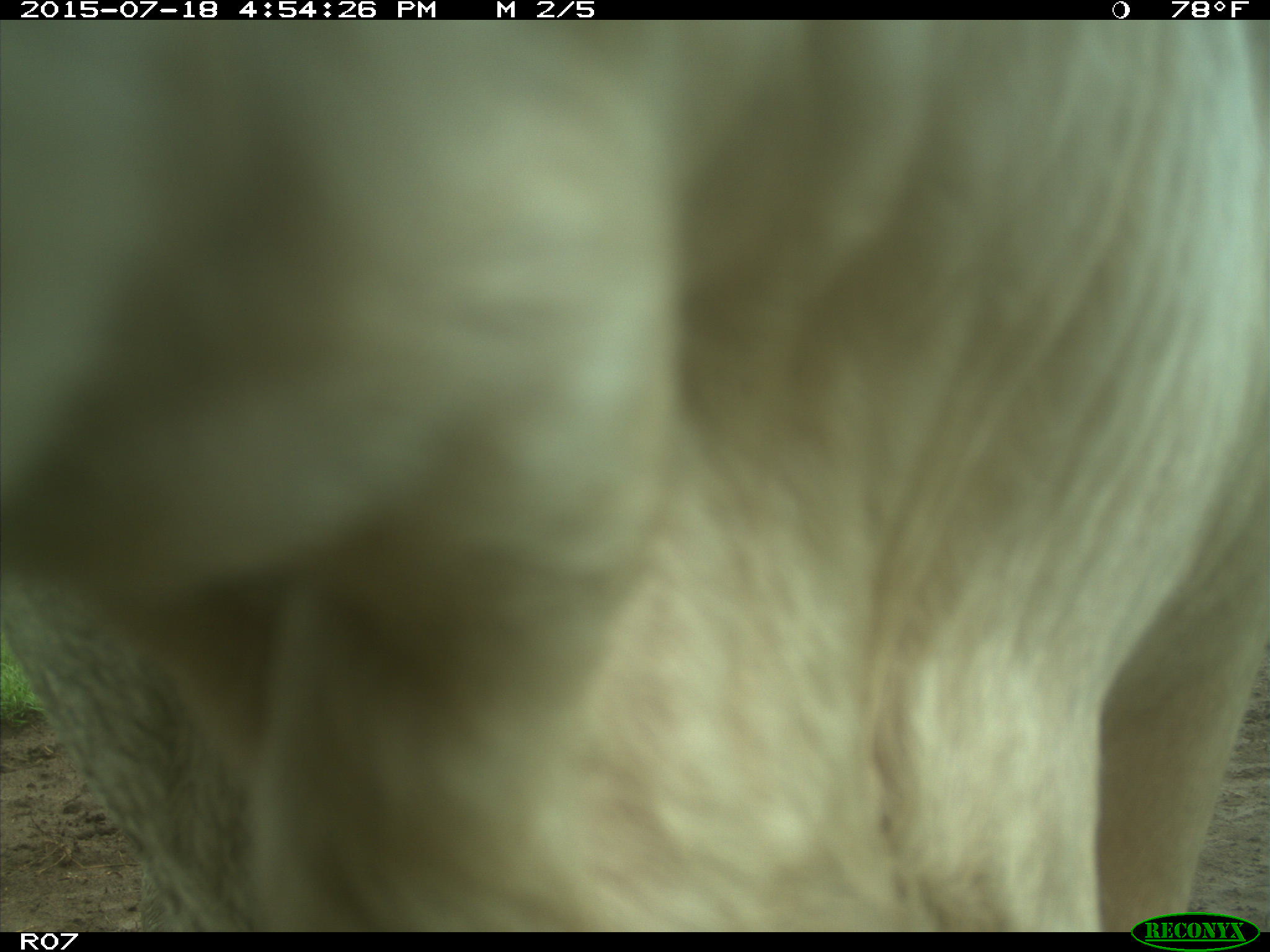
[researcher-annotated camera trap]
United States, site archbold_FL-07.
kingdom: Animalia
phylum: Chordata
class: Mammalia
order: Artiodactyla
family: Bovidae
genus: Bos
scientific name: Bos taurus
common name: domestic cow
Bos taurus (domestic cow).